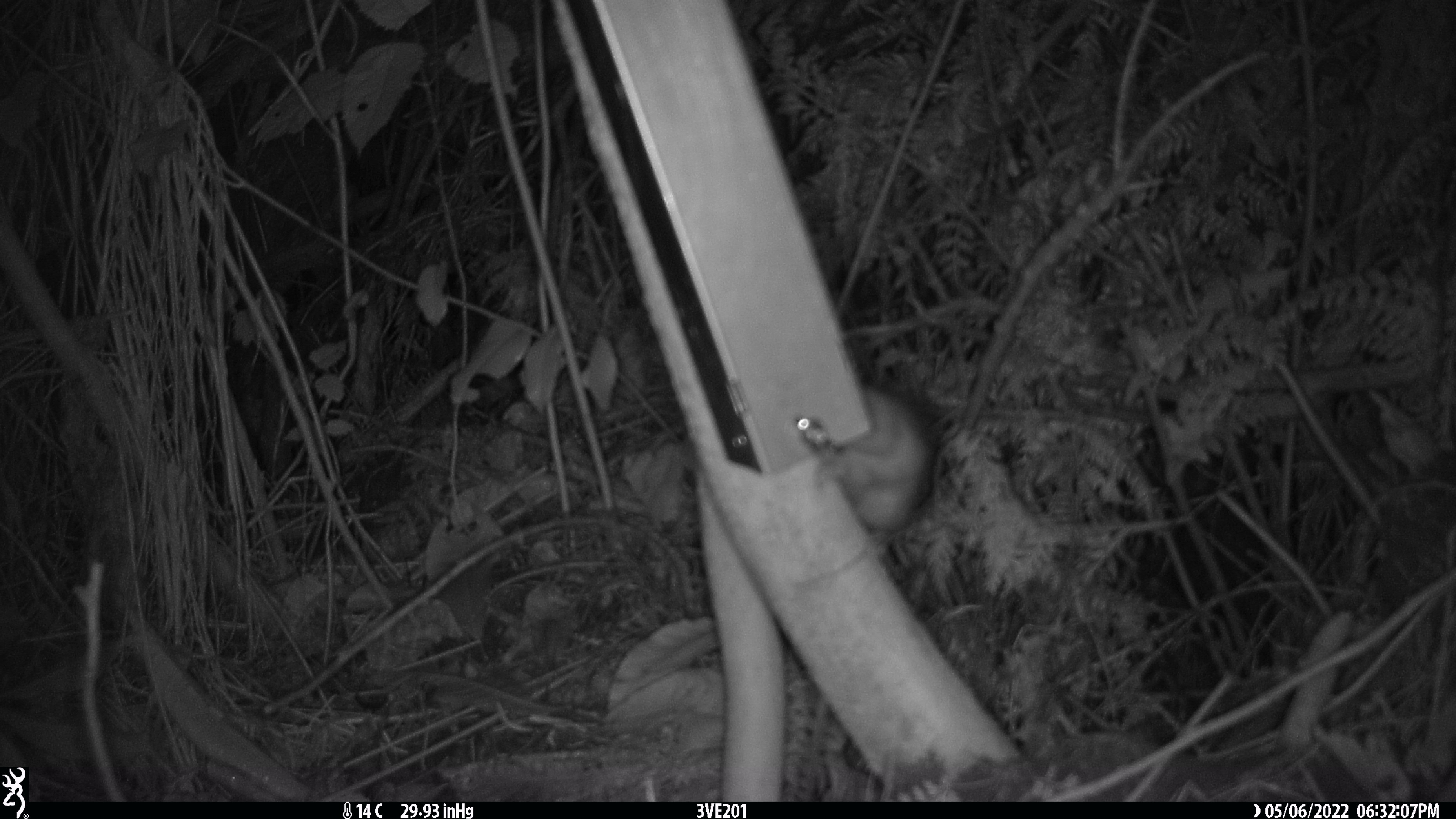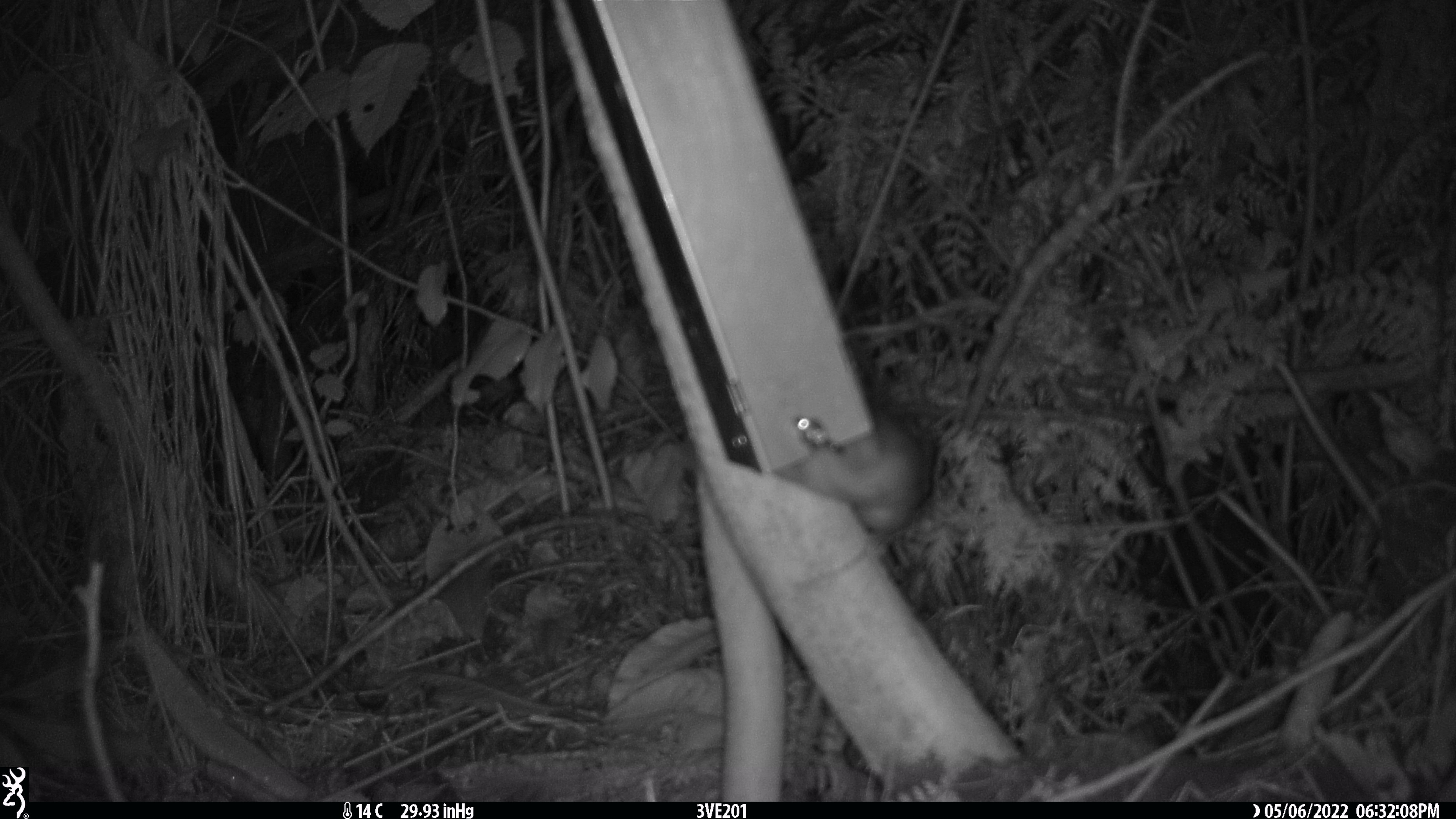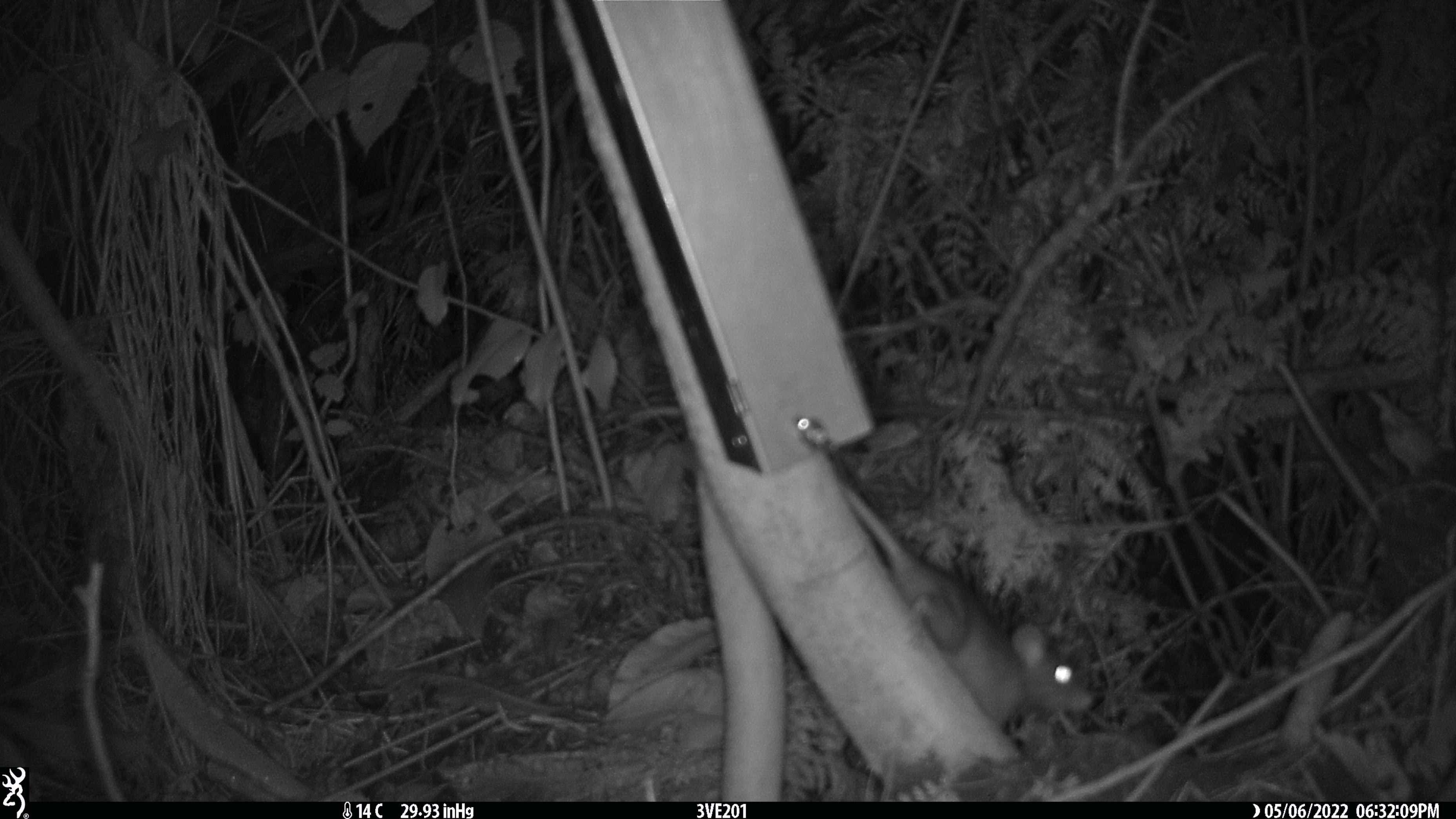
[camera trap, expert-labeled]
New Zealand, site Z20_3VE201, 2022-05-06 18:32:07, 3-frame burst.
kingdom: Animalia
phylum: Chordata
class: Mammalia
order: Rodentia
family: Muridae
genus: Rattus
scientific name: Rattus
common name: rat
Rat (Rattus).